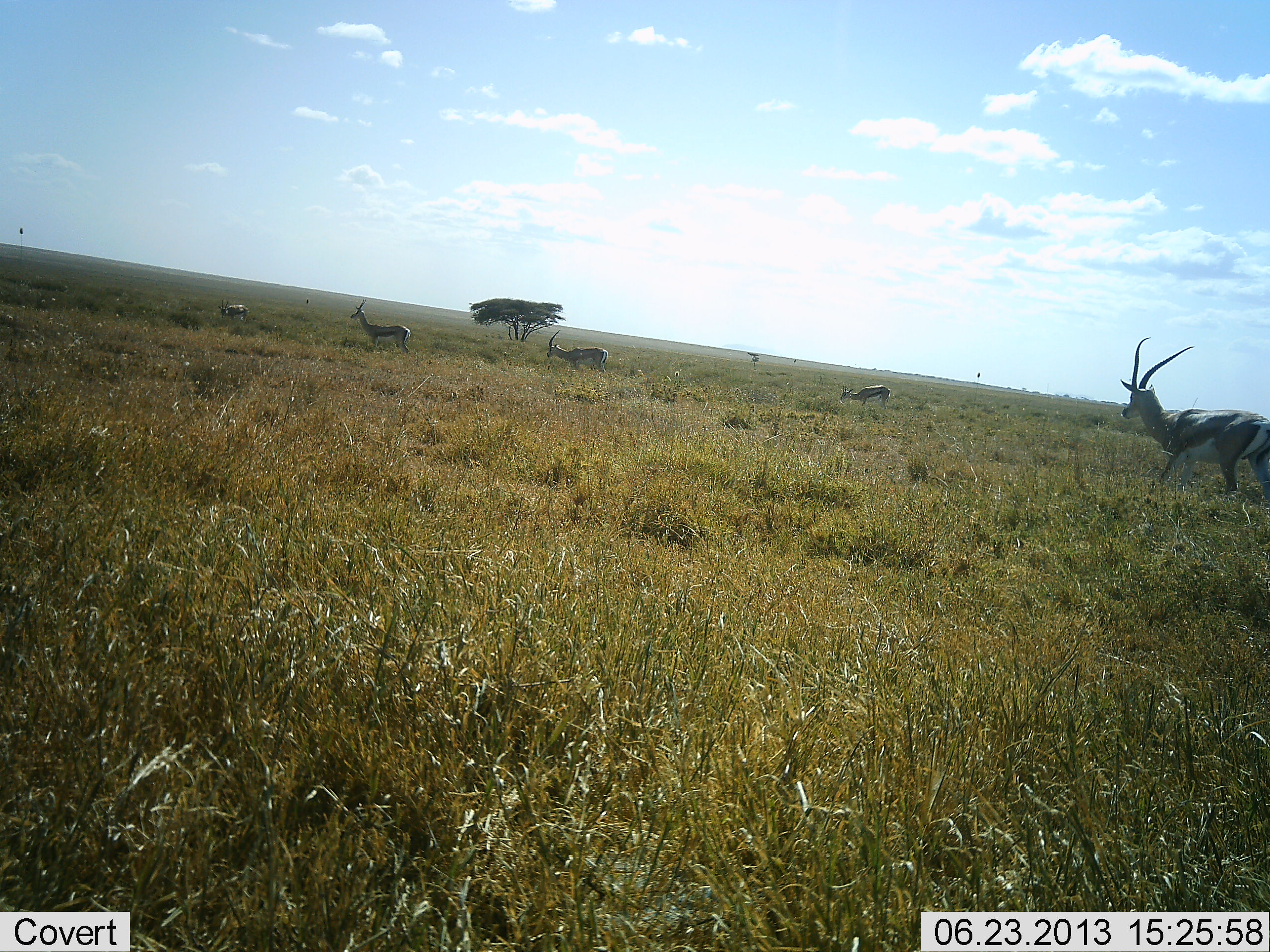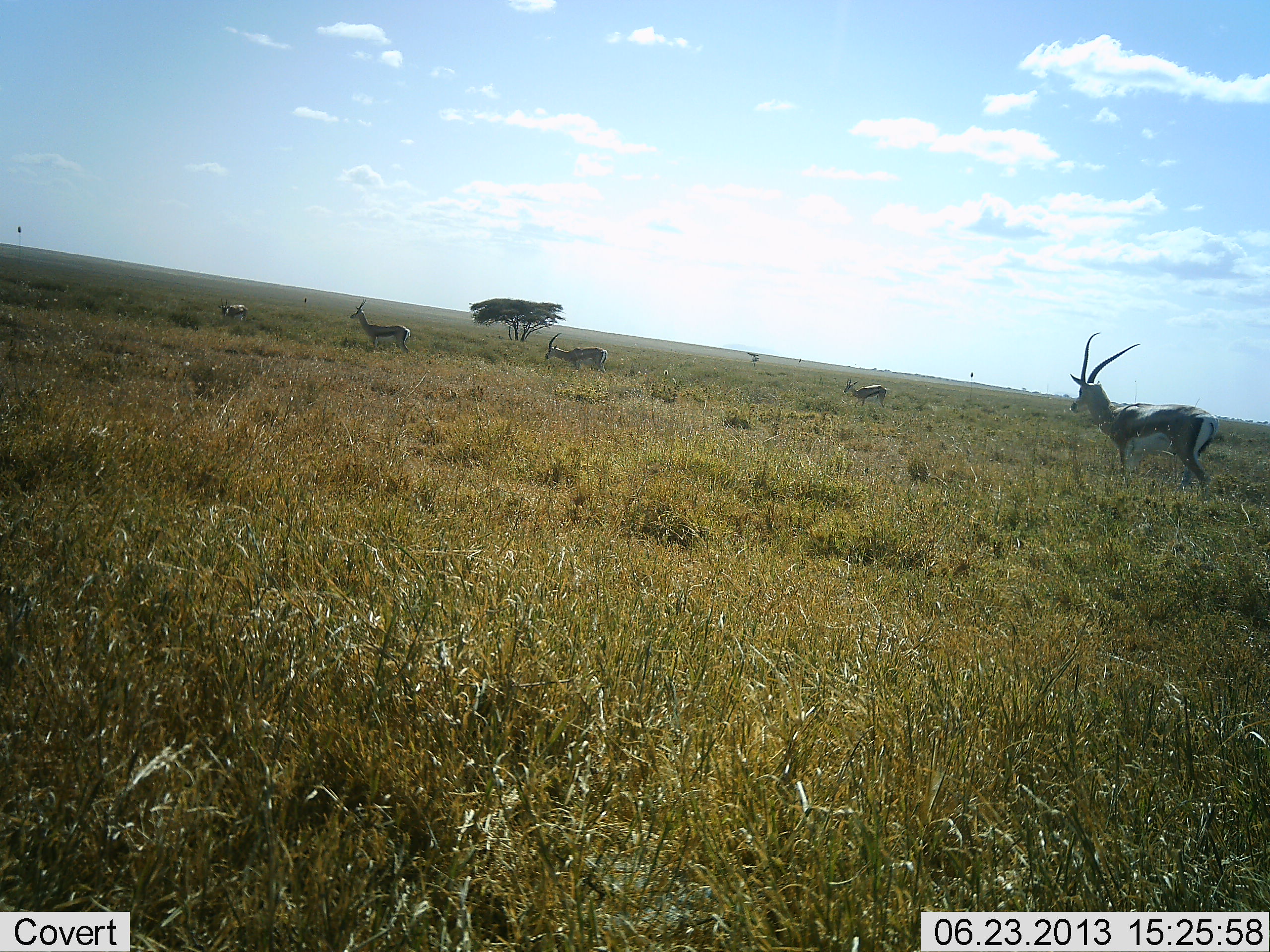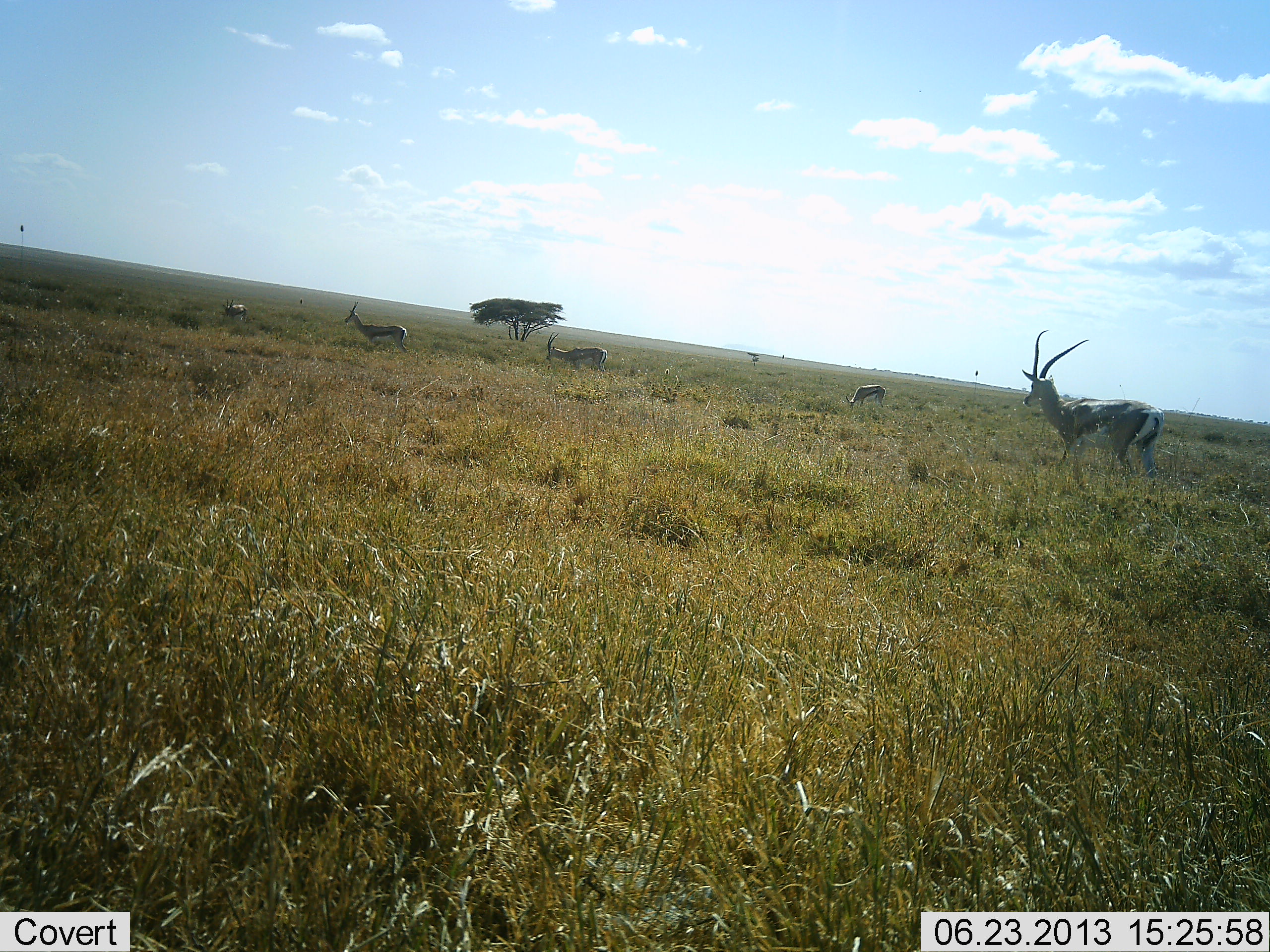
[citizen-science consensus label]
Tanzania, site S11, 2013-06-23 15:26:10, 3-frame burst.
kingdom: Animalia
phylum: Chordata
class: Mammalia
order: Artiodactyla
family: Bovidae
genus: Eudorcas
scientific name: Eudorcas thomsonii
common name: thomson's gazelle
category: gazellethomsons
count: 5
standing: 64%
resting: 0%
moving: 82%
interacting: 0%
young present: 0%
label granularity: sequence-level